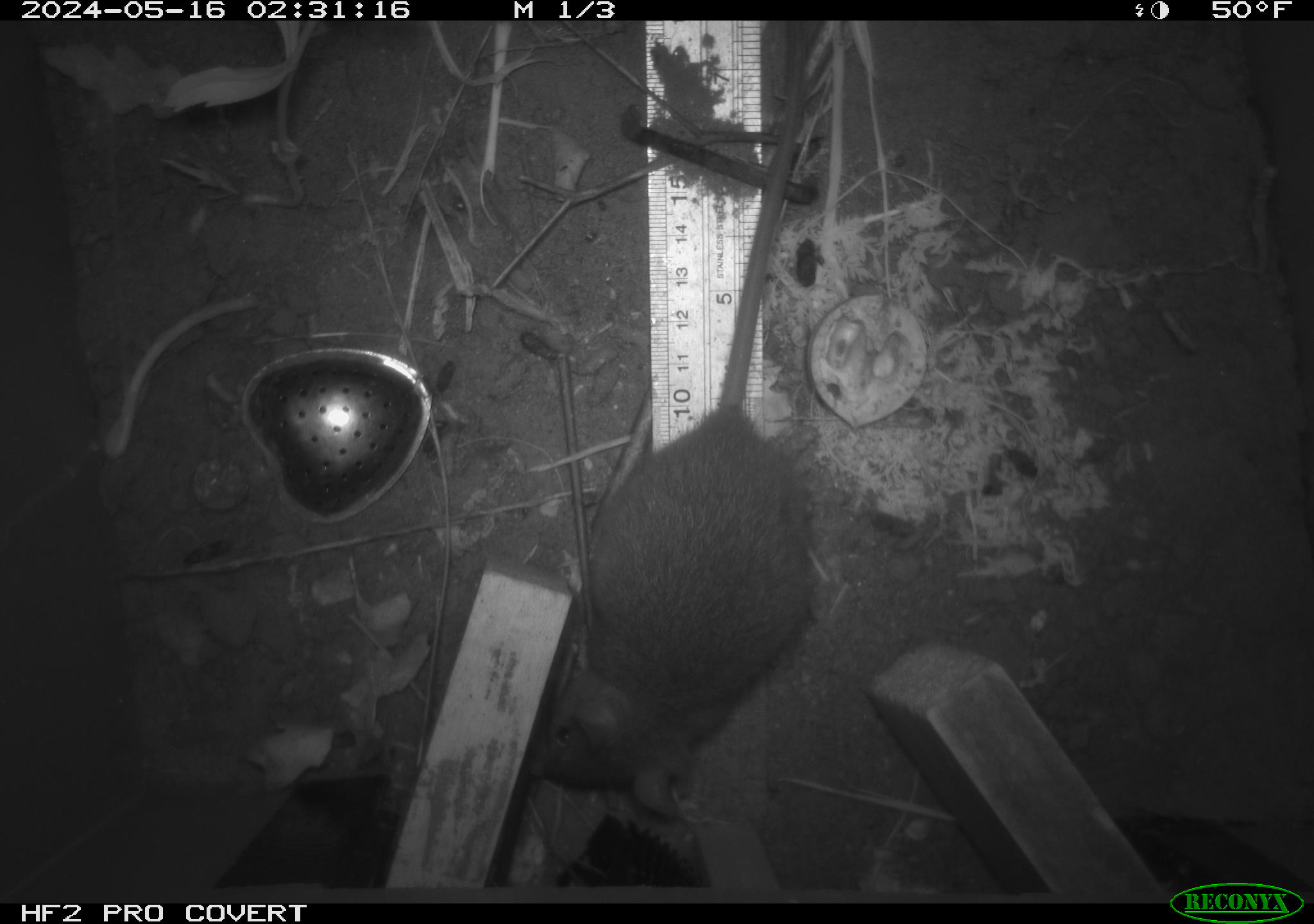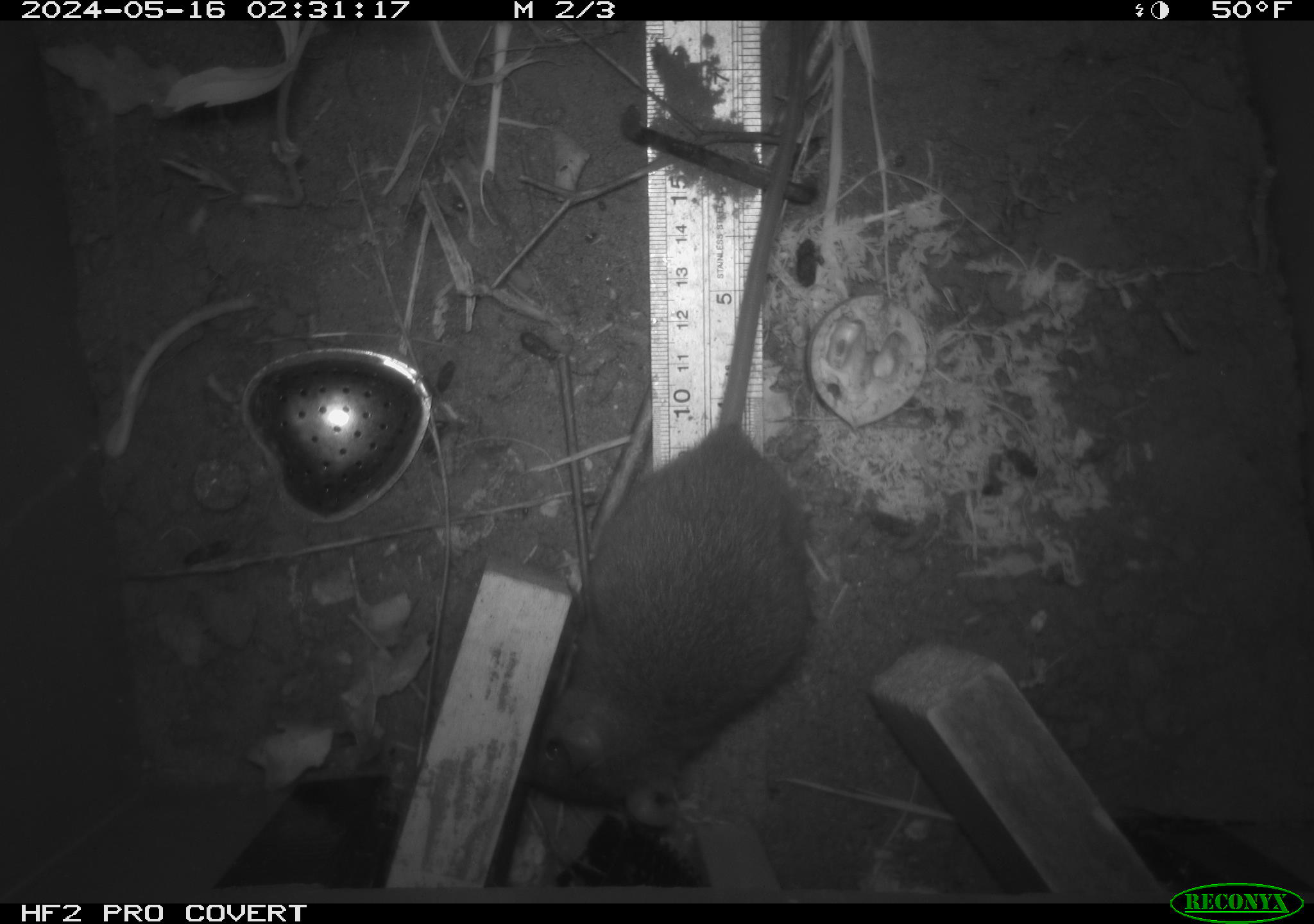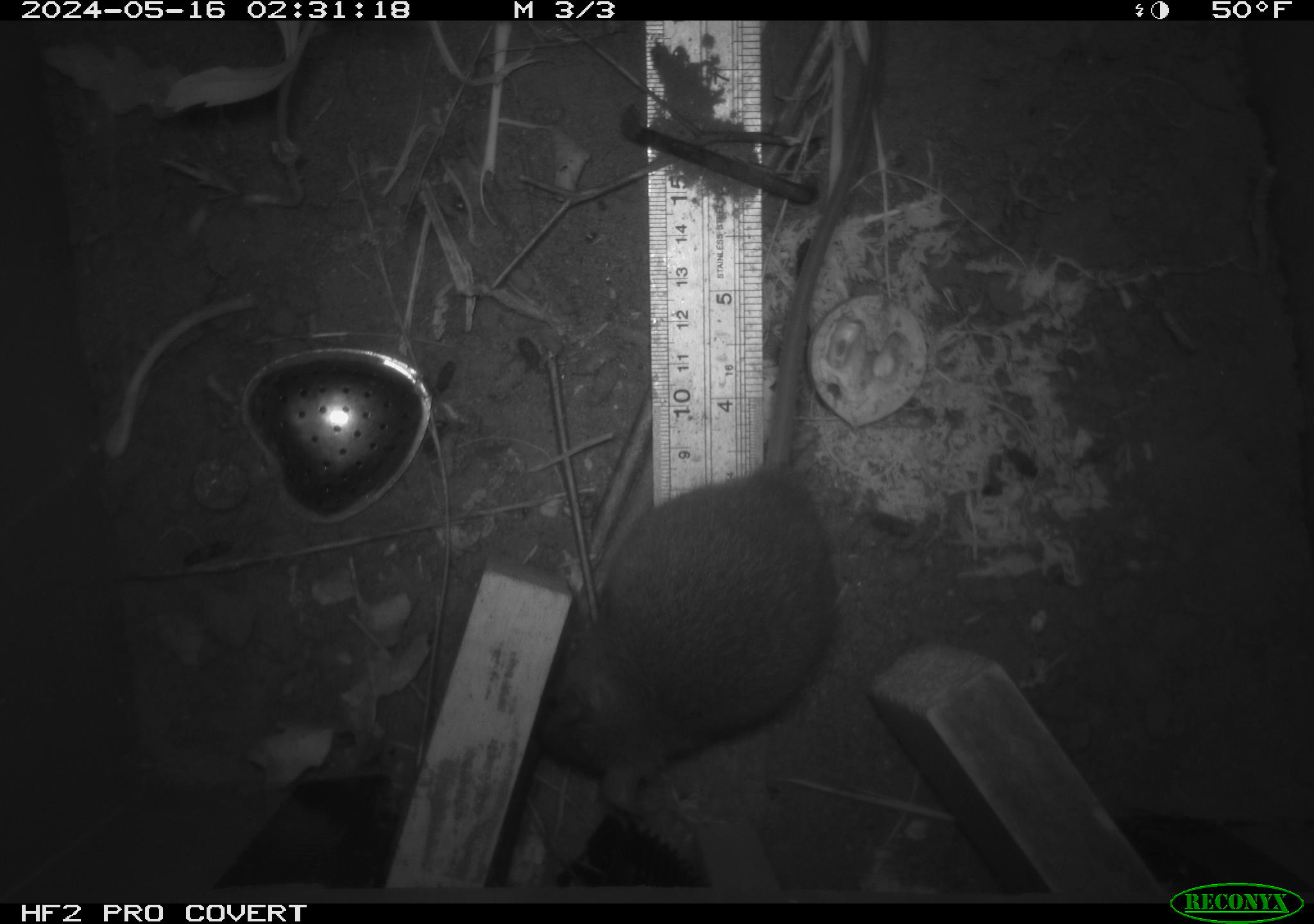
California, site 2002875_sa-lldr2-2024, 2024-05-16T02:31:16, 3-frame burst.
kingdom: Animalia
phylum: Chordata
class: Mammalia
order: Rodentia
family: Muridae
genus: Rattus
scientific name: Rattus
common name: rat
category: rattus species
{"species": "rattus species (rat) (Rattus)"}